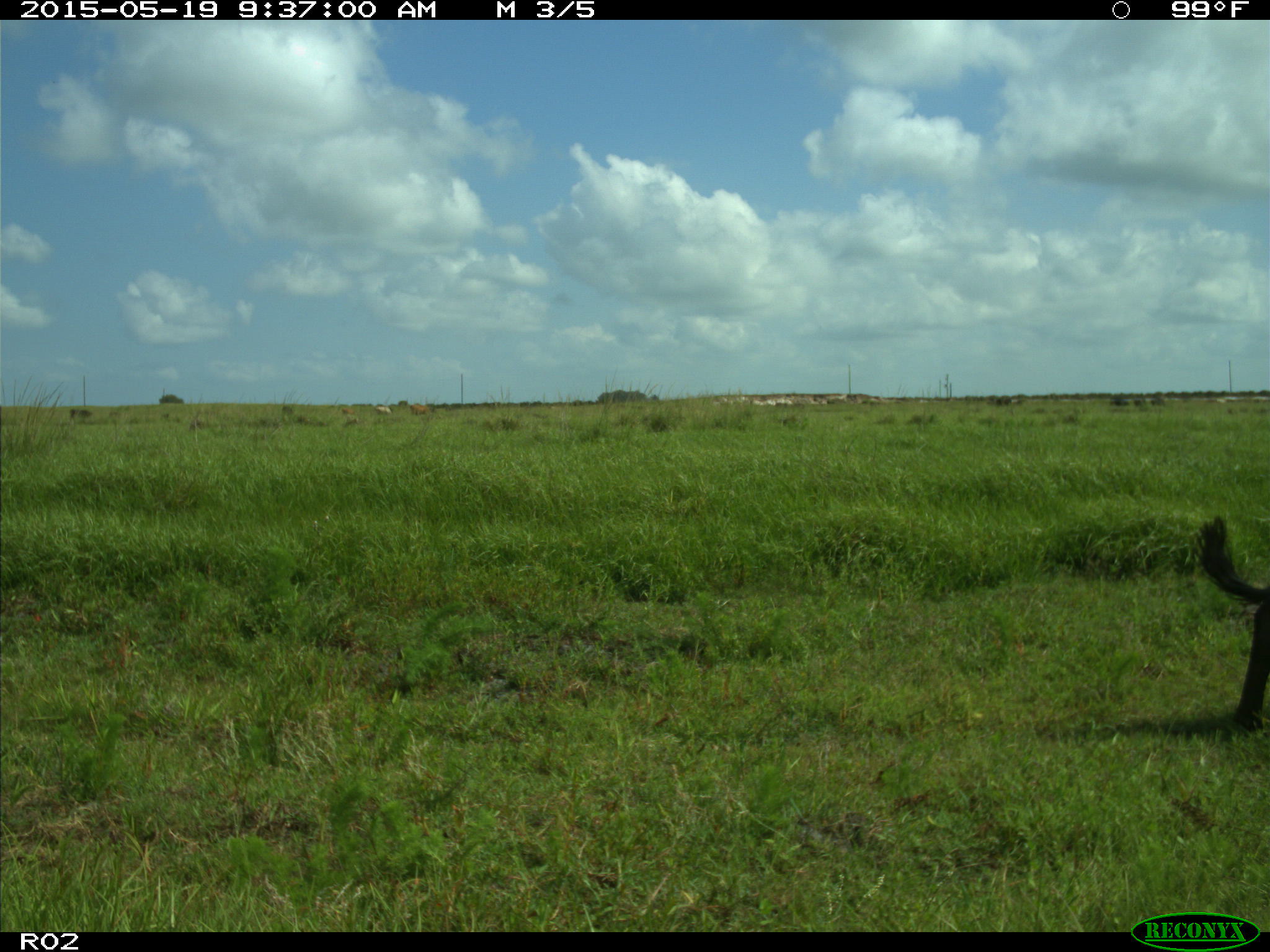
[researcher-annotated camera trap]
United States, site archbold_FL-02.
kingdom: Animalia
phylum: Chordata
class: Mammalia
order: Artiodactyla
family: Bovidae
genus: Bos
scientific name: Bos taurus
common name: domestic cow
Bos taurus (domestic cow).